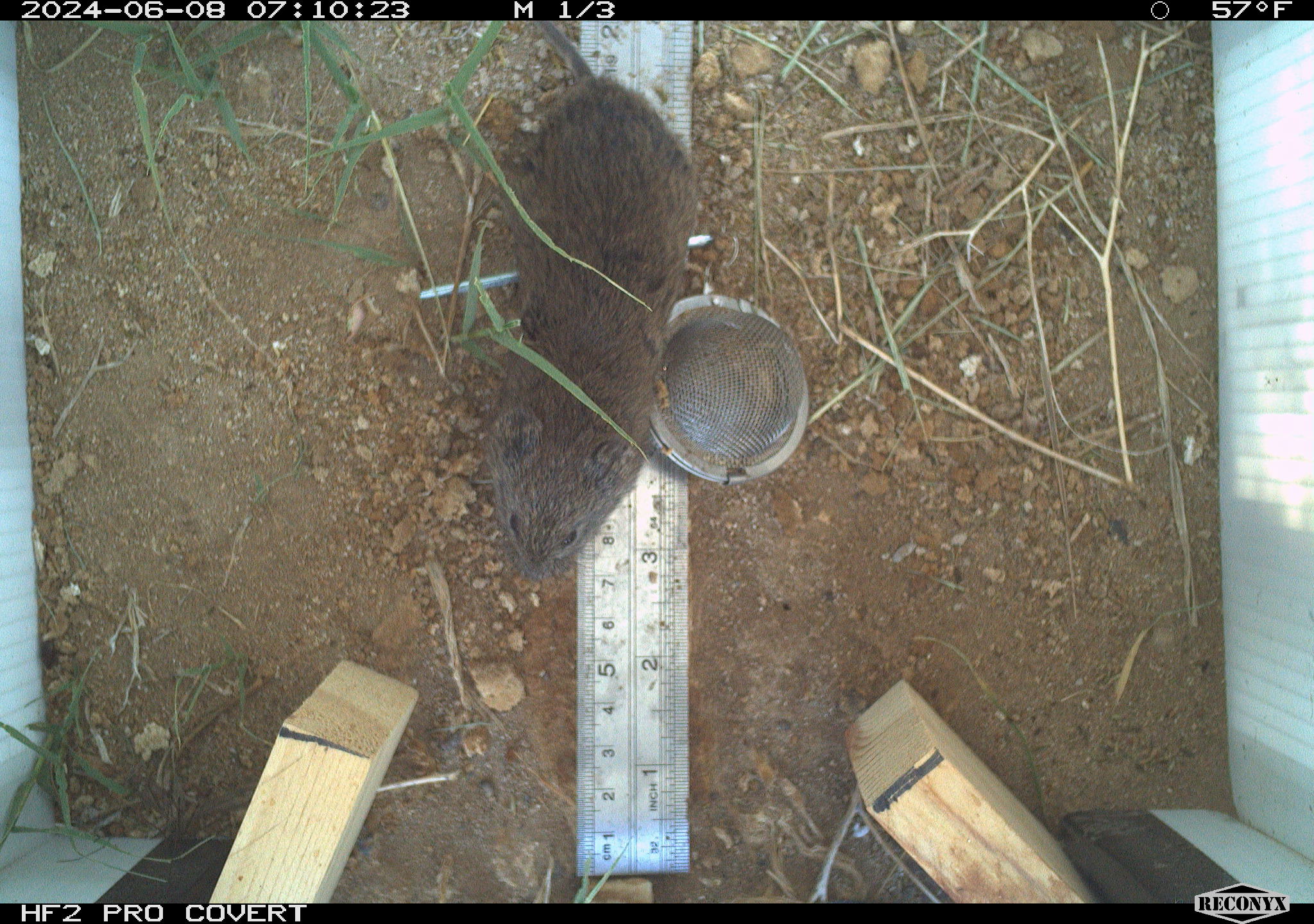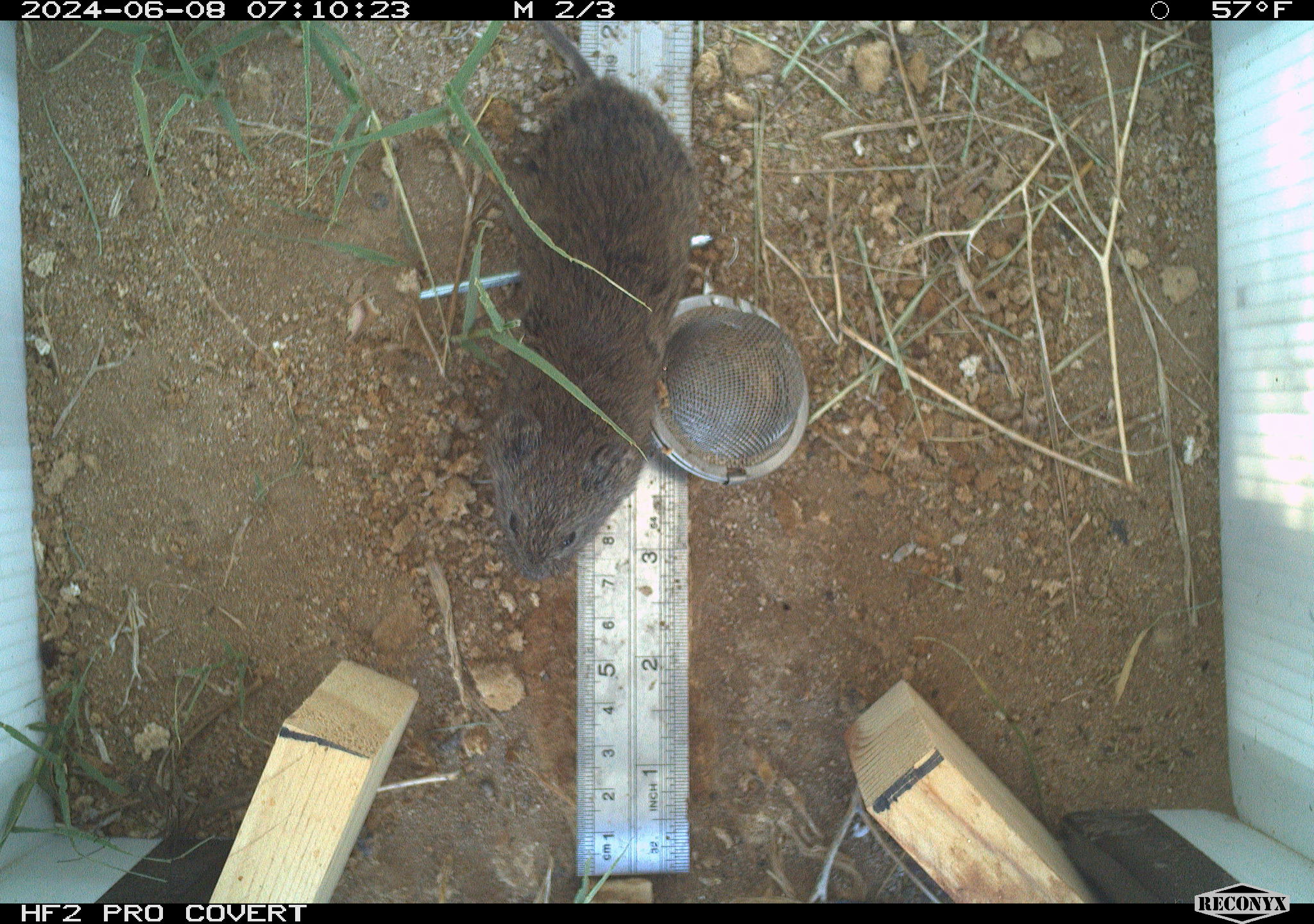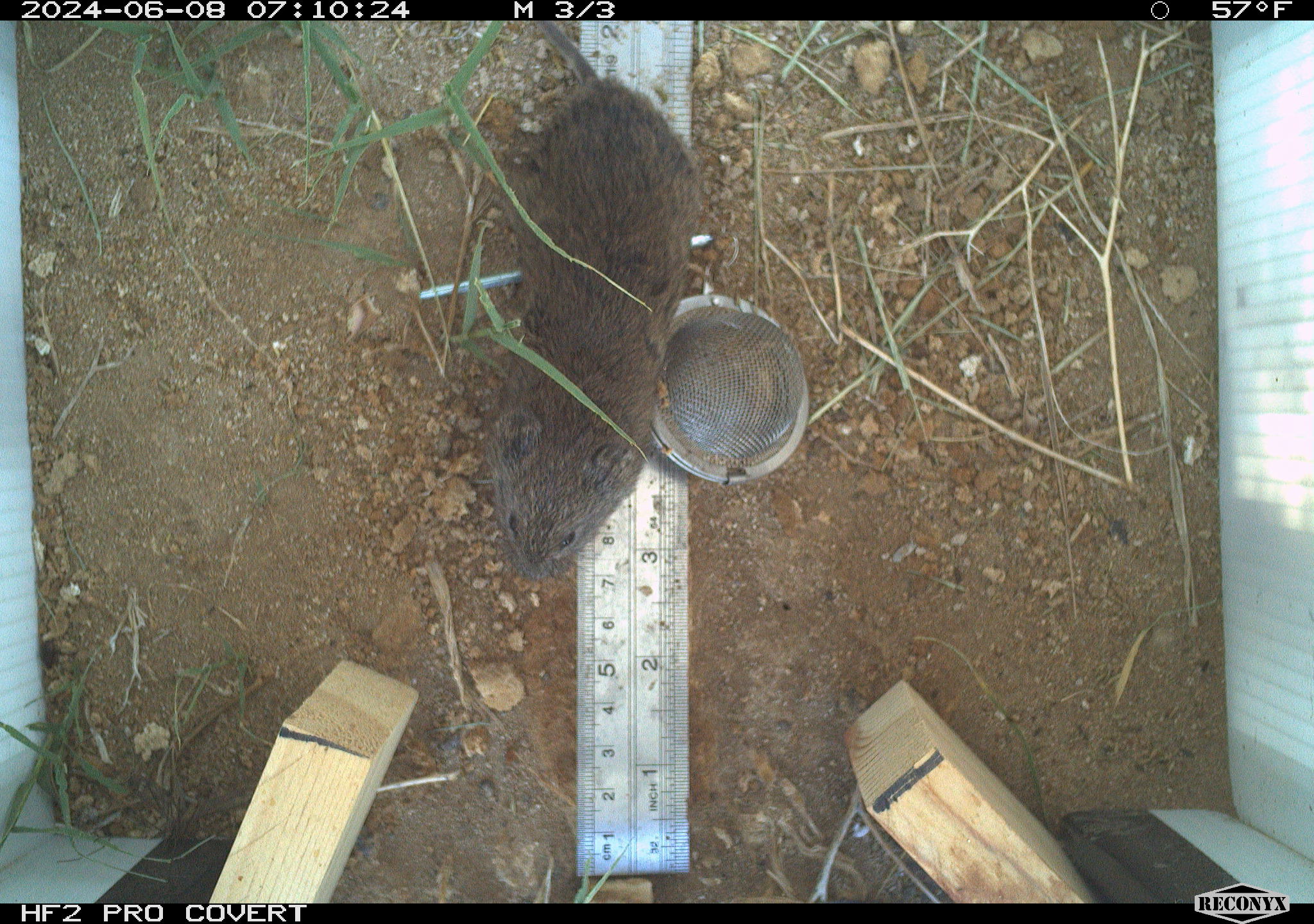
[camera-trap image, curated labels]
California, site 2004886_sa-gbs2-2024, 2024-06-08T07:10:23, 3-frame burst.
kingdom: Animalia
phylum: Chordata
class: Mammalia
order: Rodentia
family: Cricetidae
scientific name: Arvicolinae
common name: voles, lemmings, and muskrats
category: arvicolinae subfamily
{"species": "arvicolinae subfamily (voles, lemmings, and muskrats) (Arvicolinae)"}